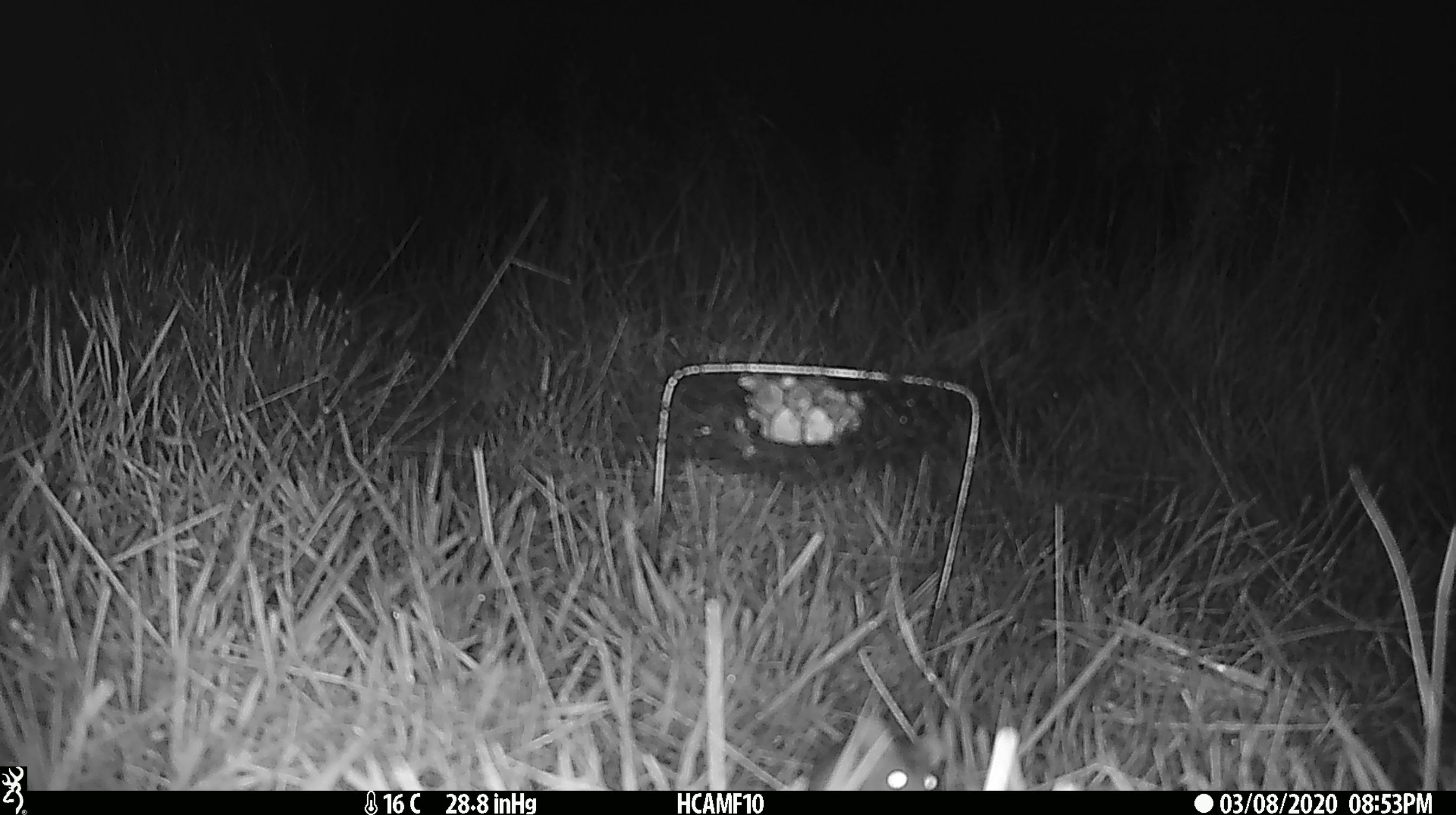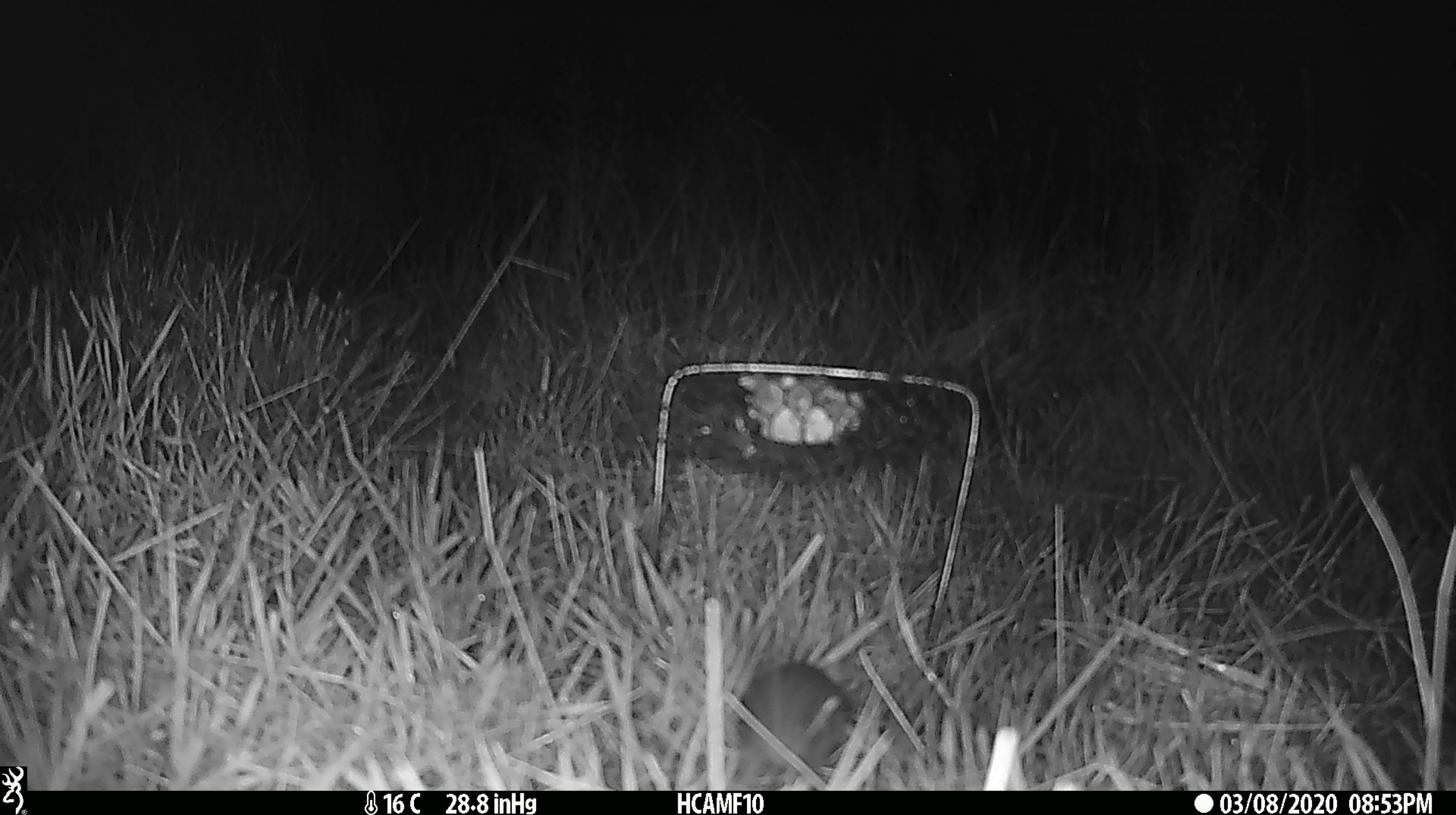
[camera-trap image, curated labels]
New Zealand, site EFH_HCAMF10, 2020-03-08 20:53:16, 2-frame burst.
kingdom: Animalia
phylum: Chordata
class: Mammalia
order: Rodentia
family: Muridae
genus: Mus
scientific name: Mus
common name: mouse